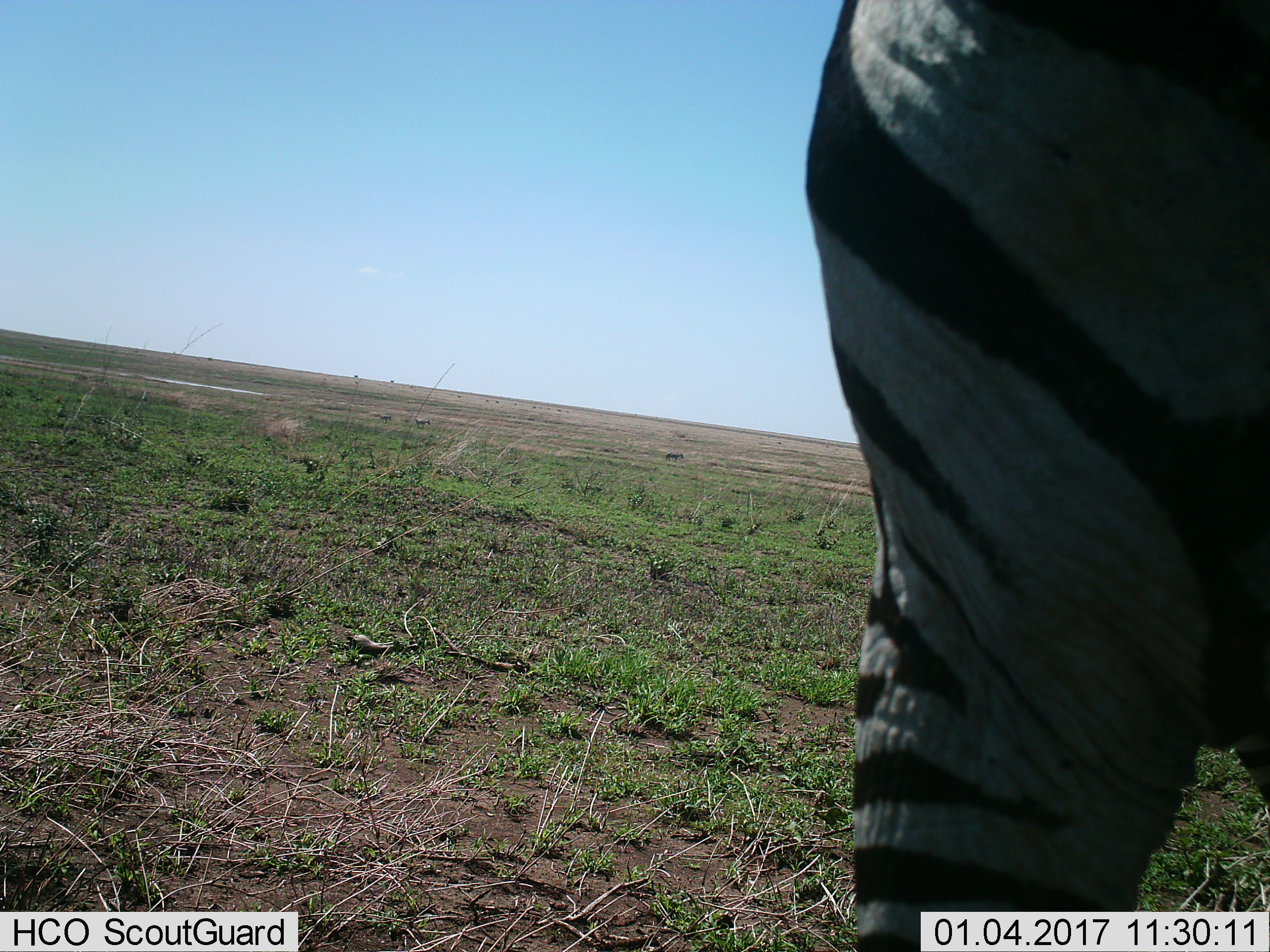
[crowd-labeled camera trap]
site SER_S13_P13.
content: unidentified animal